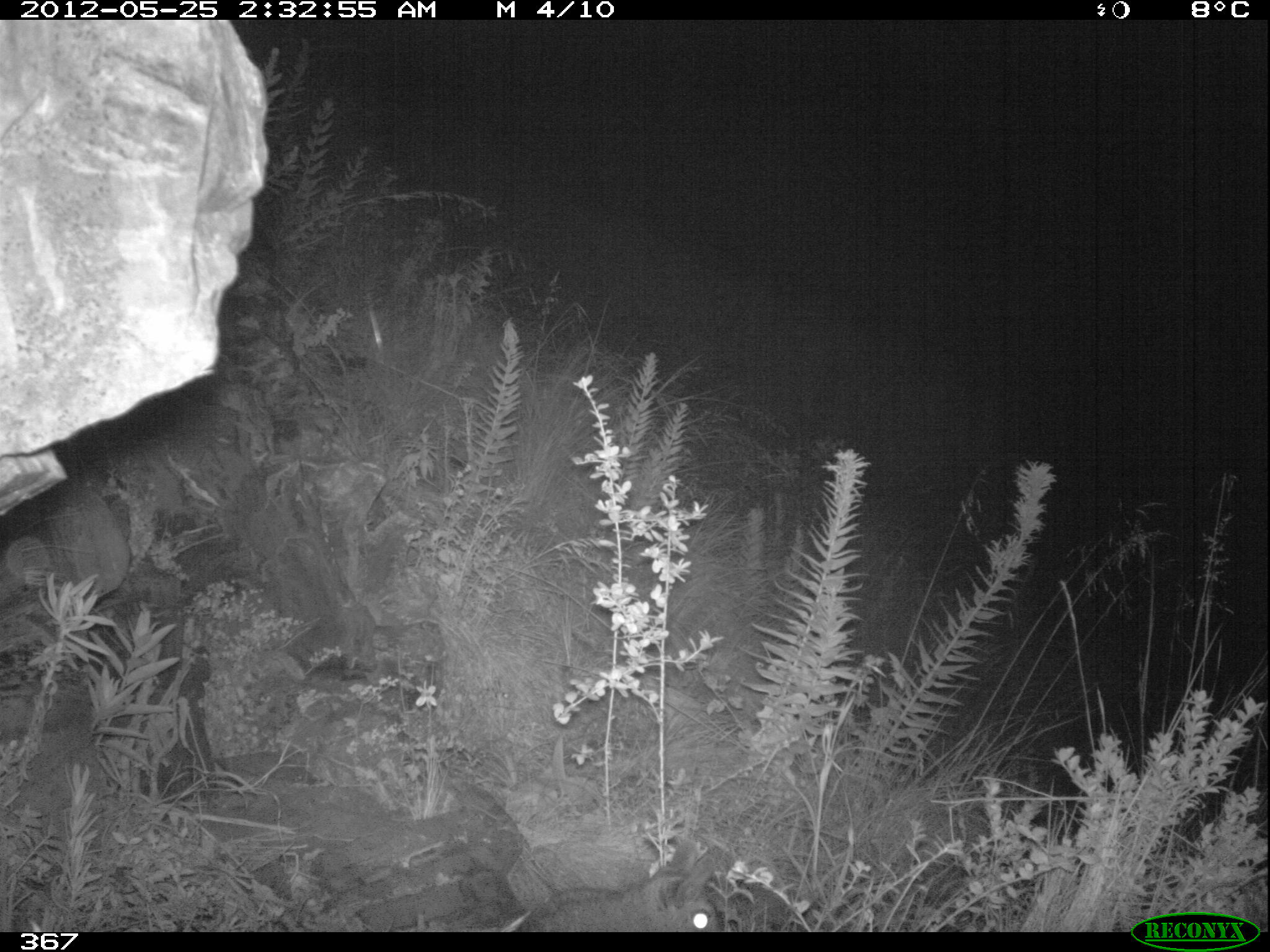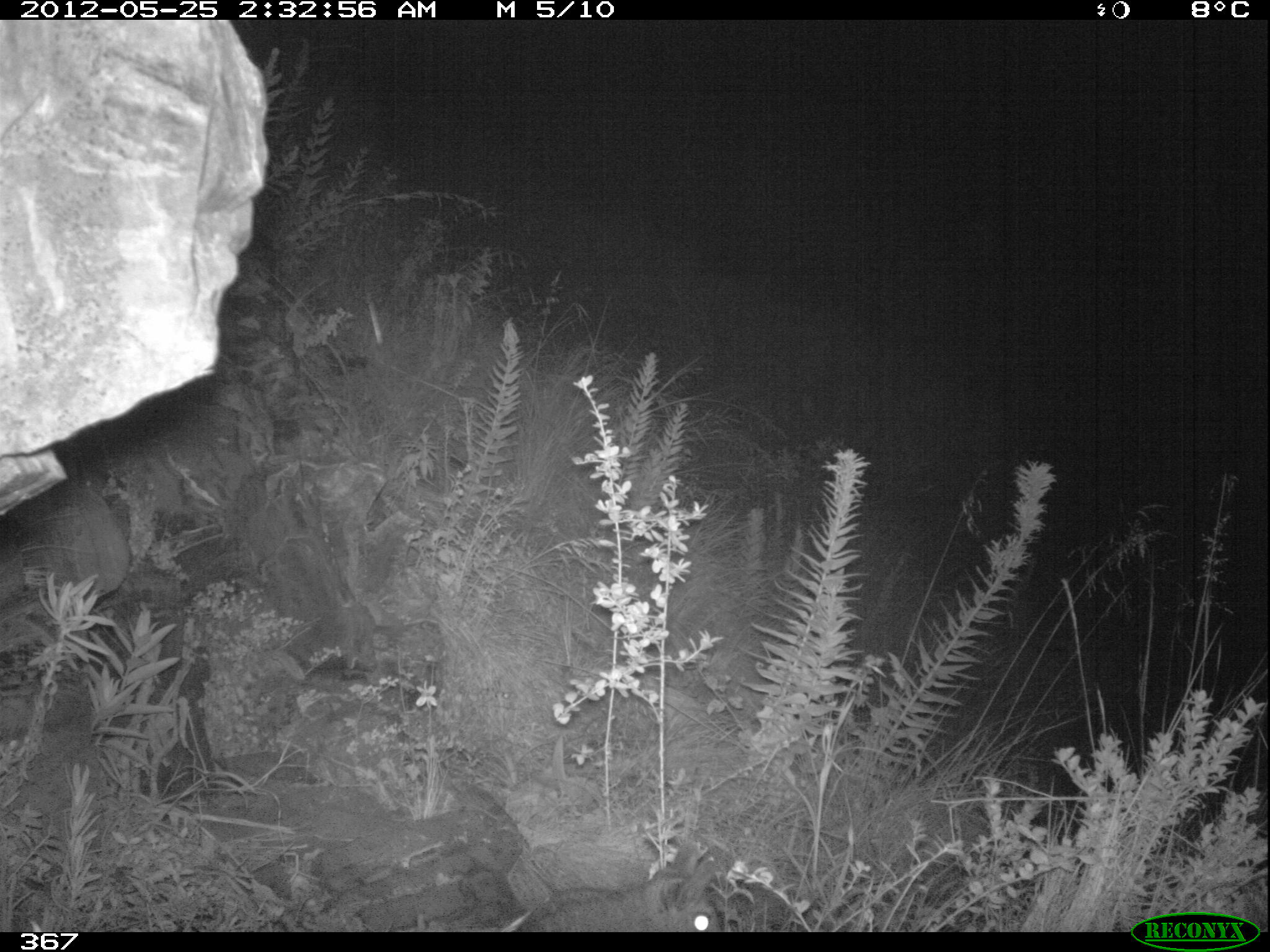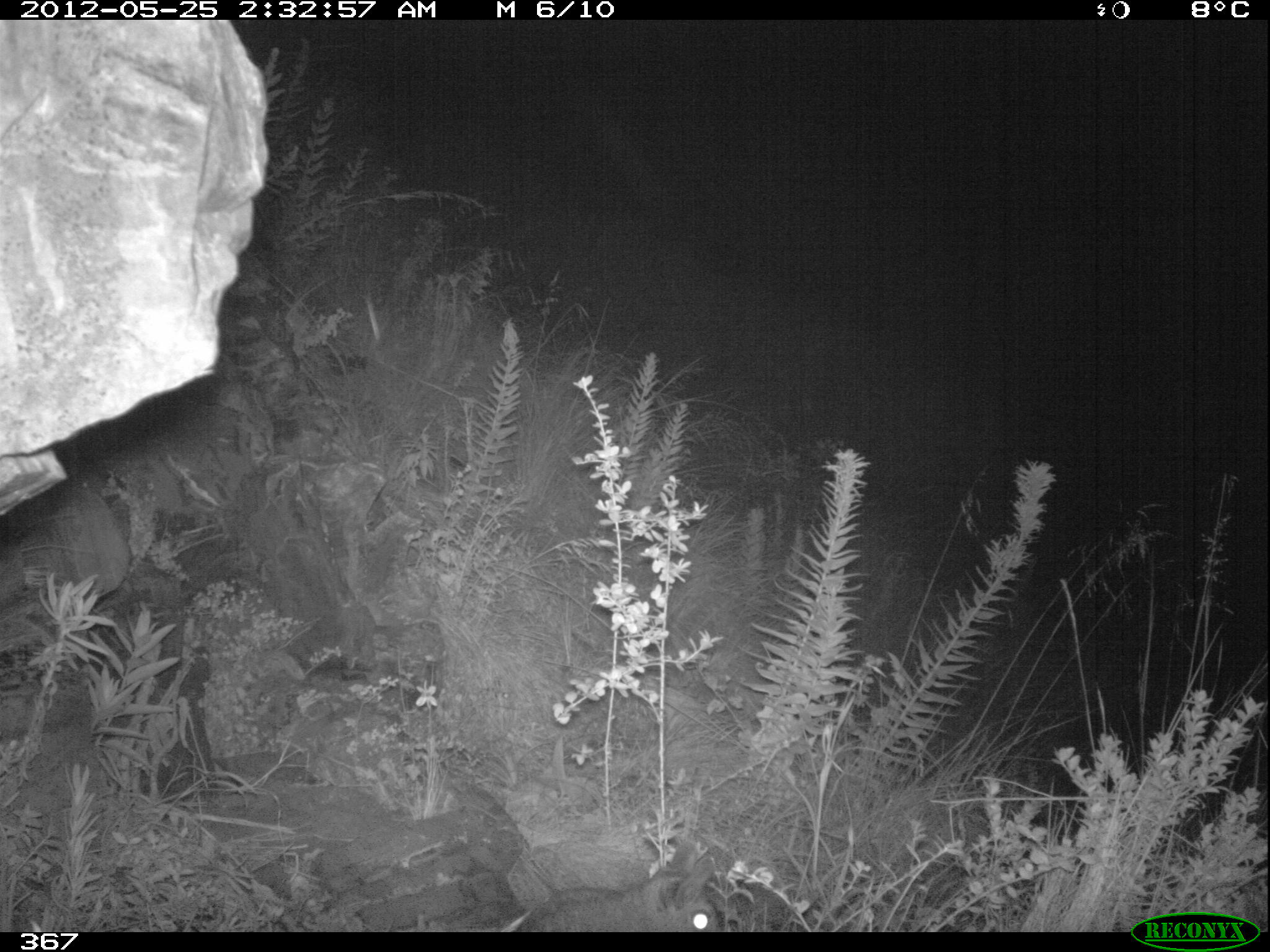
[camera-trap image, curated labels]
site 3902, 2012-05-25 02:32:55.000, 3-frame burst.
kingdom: Animalia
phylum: Chordata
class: Mammalia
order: Rodentia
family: Chinchillidae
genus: Lagidium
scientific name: Lagidium viscacia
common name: mountain viscacha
Lagidium viscacia (mountain viscacha).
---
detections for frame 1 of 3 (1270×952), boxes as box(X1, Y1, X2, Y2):
lagidium viscacia: box(517, 836, 737, 931)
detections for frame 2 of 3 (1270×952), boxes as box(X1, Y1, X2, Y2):
lagidium viscacia: box(523, 840, 747, 931)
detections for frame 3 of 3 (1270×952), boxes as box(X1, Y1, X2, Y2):
lagidium viscacia: box(520, 837, 742, 931)